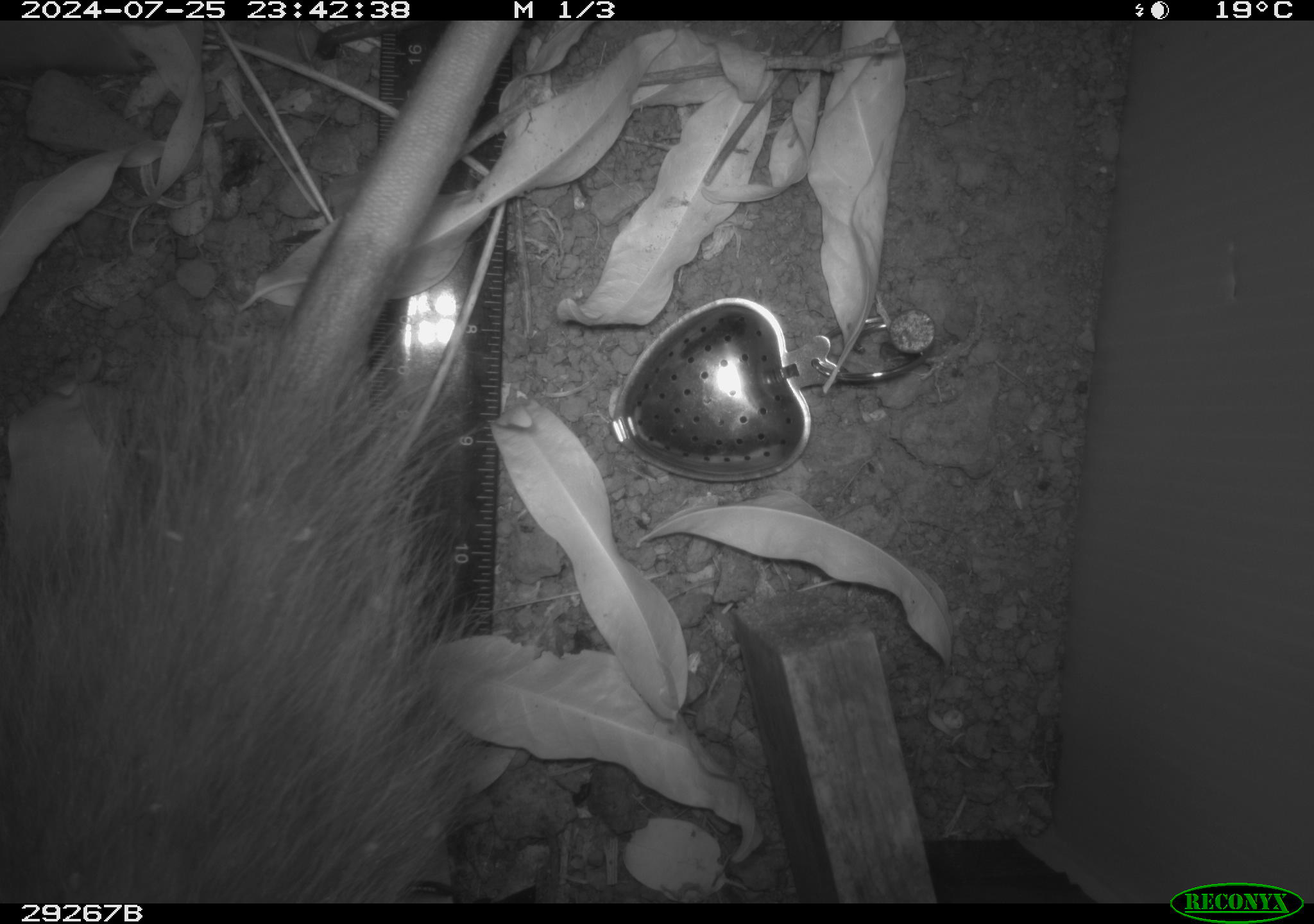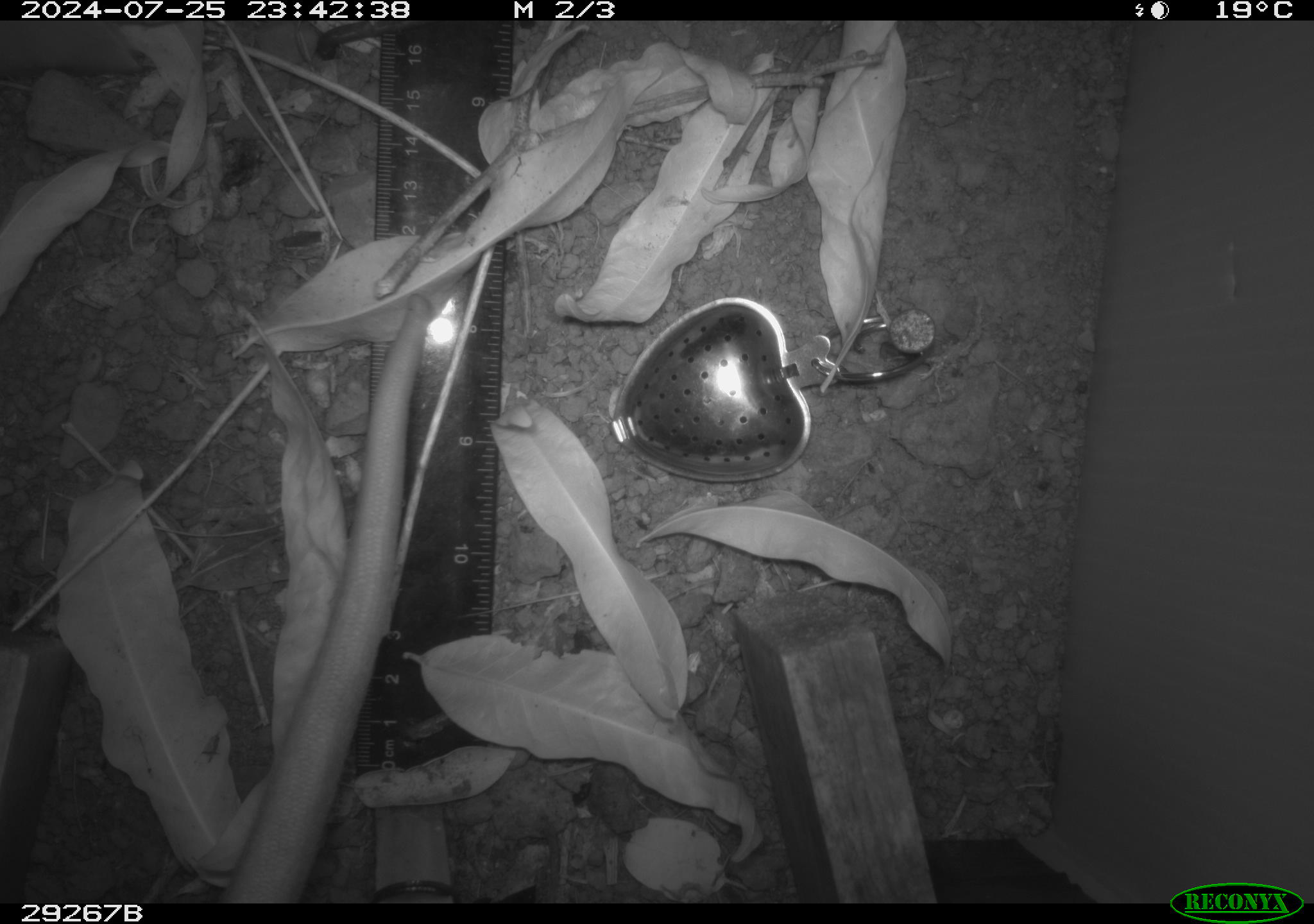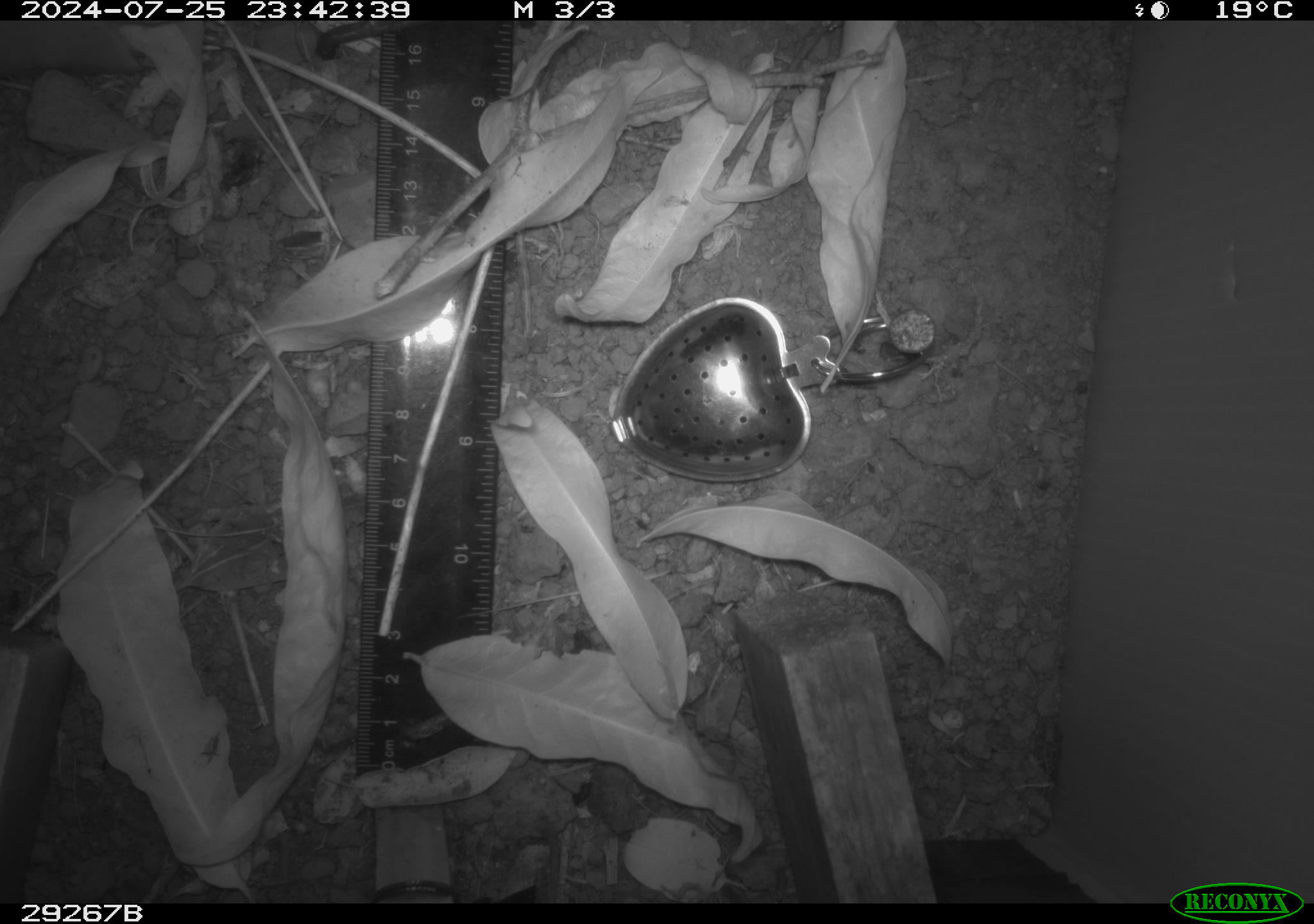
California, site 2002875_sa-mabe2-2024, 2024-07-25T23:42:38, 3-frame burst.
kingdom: Animalia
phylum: Chordata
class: Mammalia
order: Didelphimorphia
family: Didelphidae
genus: Didelphis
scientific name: Didelphis virginiana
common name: virginia opossum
Virginia opossum (Didelphis virginiana).